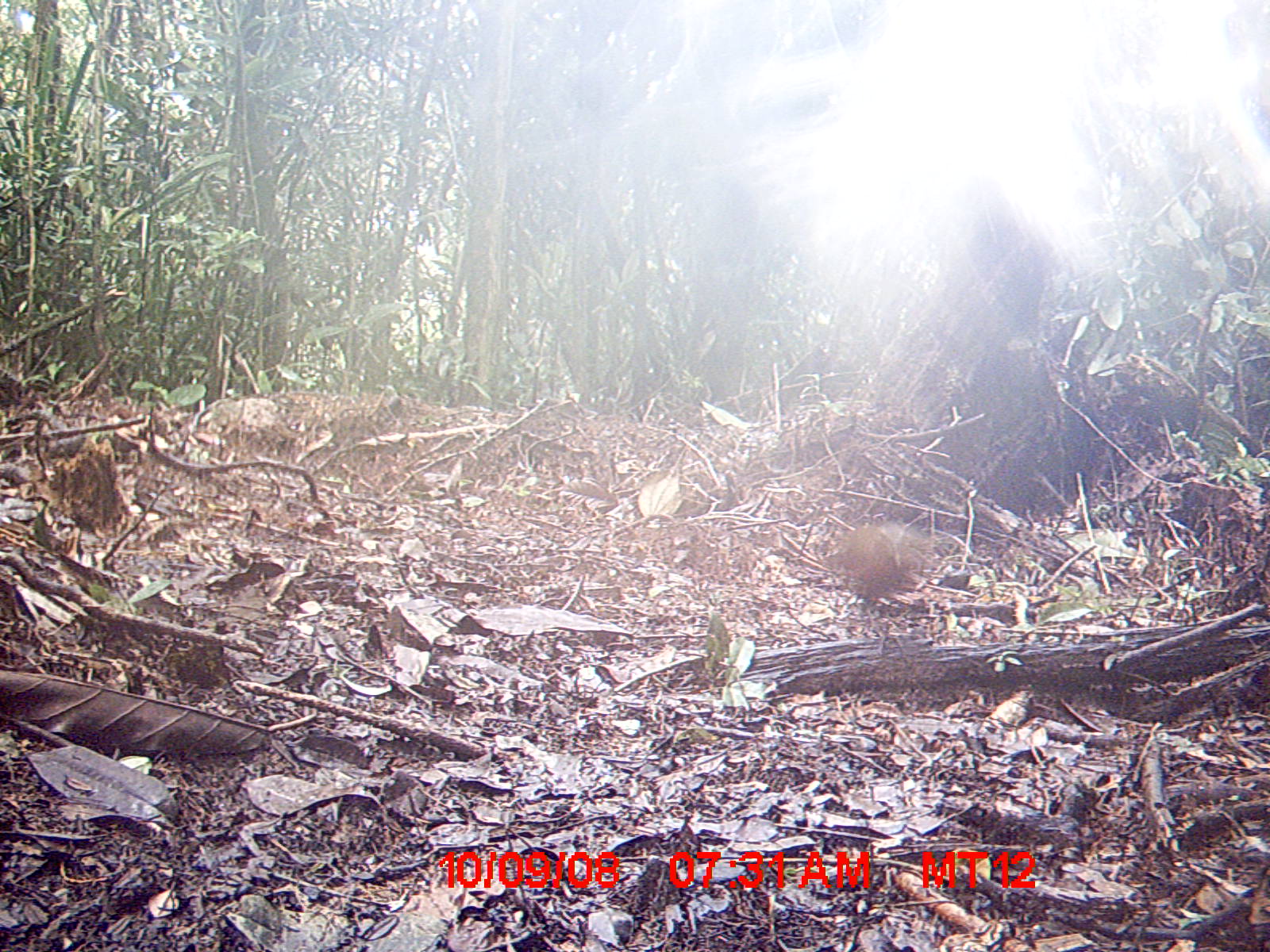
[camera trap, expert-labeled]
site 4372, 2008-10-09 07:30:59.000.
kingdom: Animalia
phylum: Chordata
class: Aves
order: Gruiformes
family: Sarothruridae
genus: Mentocrex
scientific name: Mentocrex kioloides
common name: madagascar wood rail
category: canirallus kioloides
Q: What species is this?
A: Canirallus kioloides (madagascar wood rail) (Mentocrex kioloides).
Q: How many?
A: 1.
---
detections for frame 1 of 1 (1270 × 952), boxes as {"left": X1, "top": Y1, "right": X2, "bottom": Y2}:
canirallus kioloides: {"left": 809, "top": 519, "right": 940, "bottom": 610}